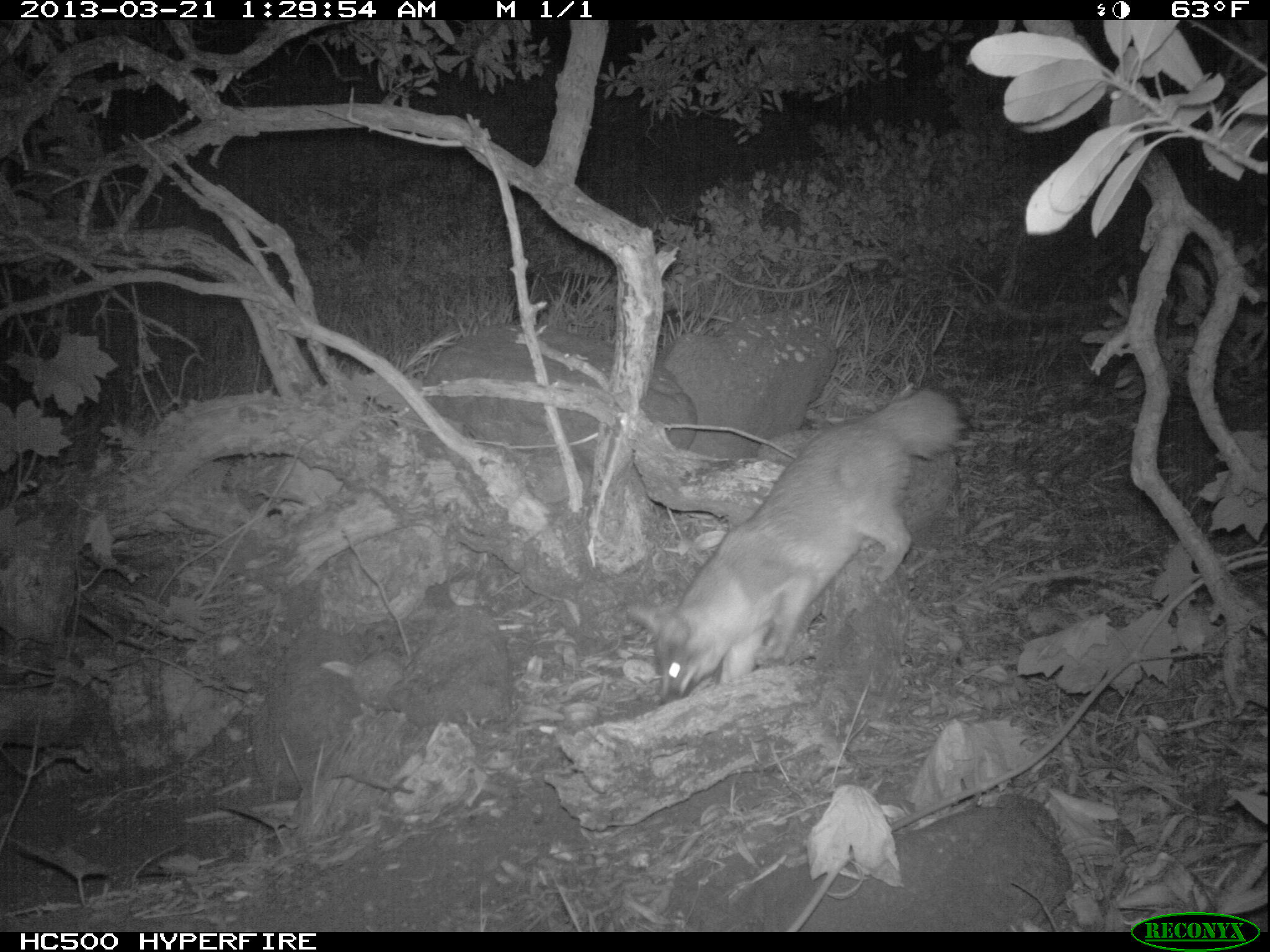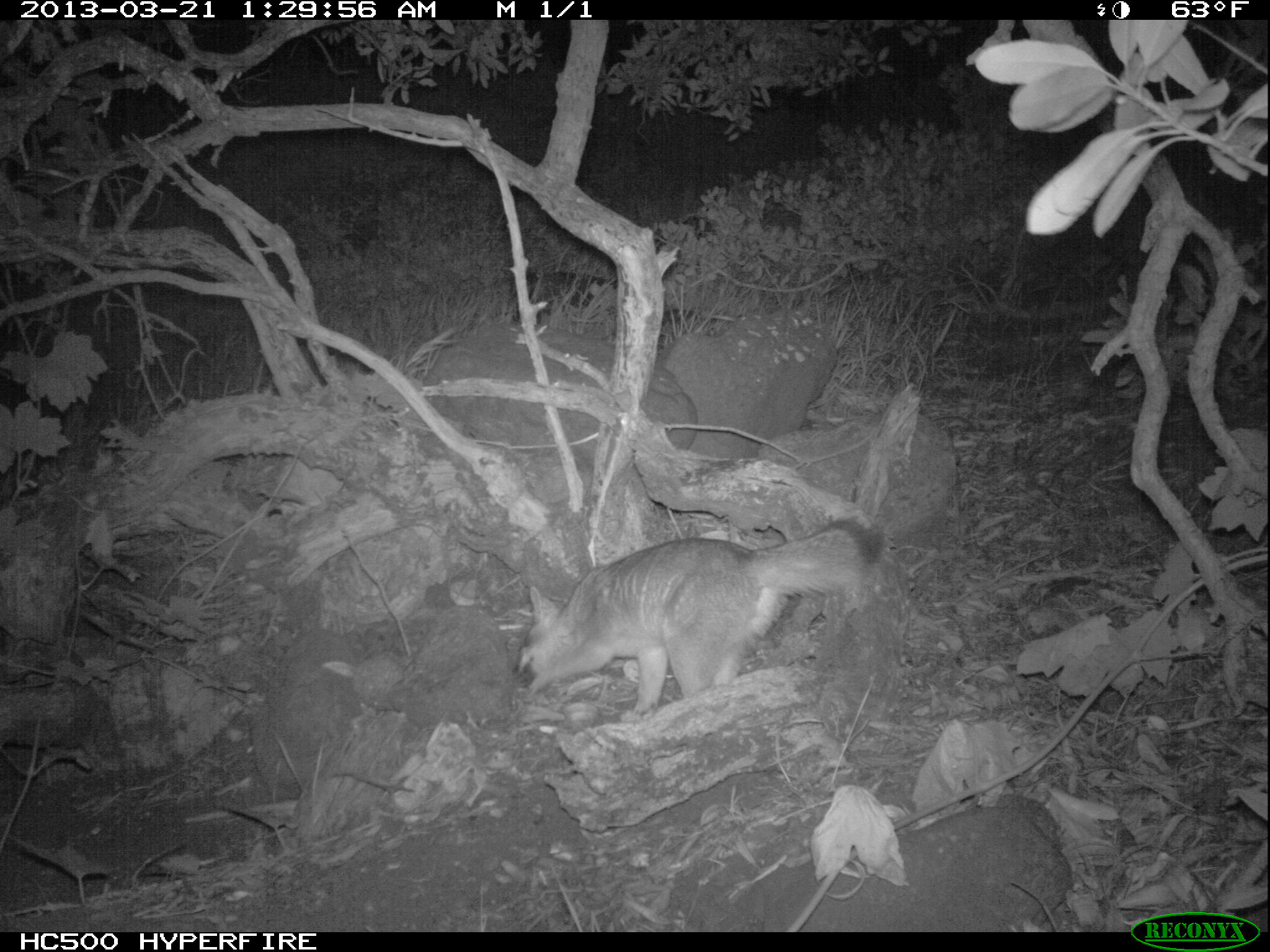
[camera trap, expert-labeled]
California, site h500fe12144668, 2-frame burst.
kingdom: Animalia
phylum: Chordata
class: Mammalia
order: Carnivora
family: Canidae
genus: Urocyon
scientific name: Urocyon littoralis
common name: island fox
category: fox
Fox (island fox) (Urocyon littoralis).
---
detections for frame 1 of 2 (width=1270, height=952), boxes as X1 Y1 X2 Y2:
fox: 628 384 967 707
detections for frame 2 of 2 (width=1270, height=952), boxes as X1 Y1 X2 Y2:
fox: 512 516 886 712